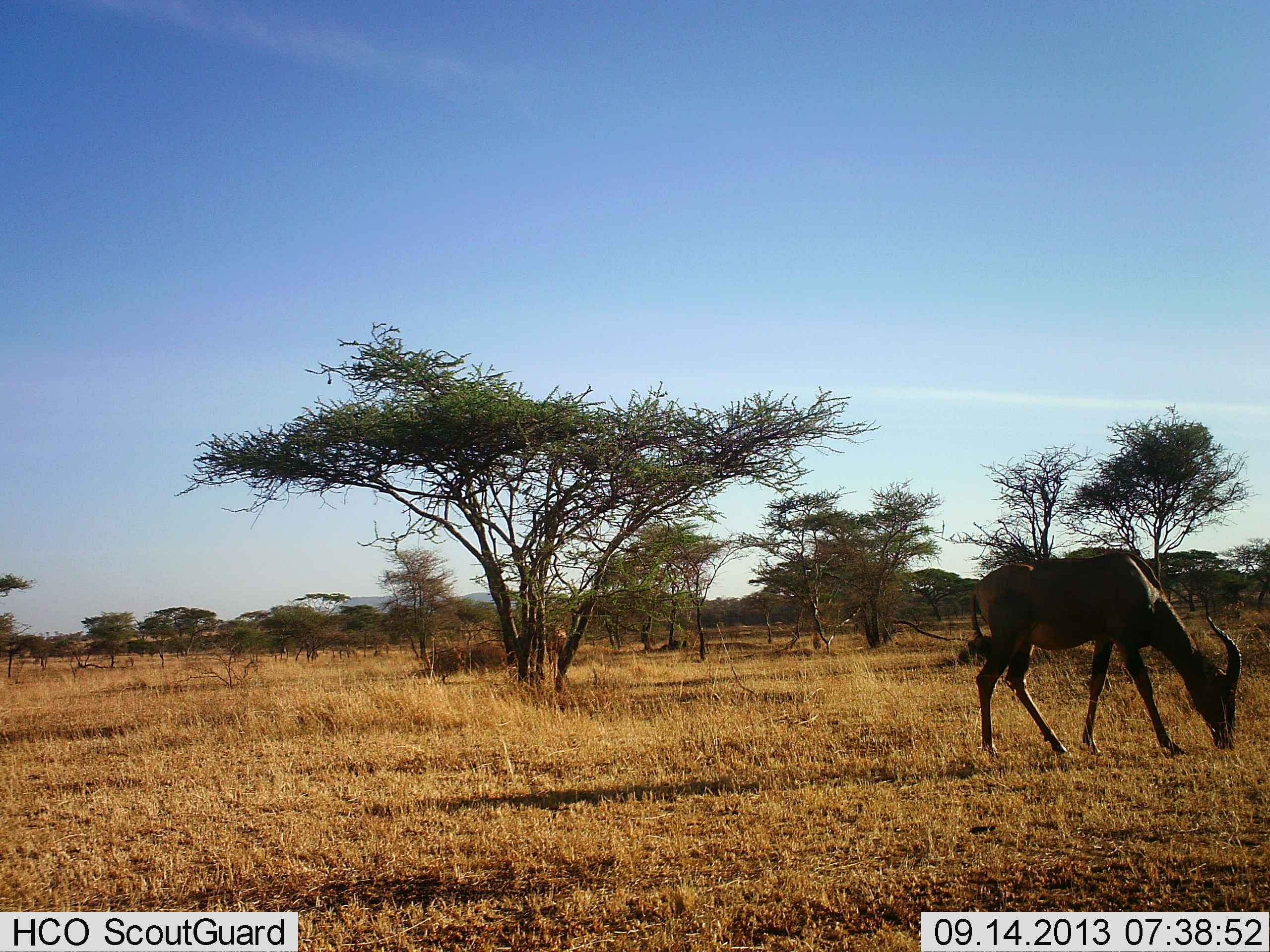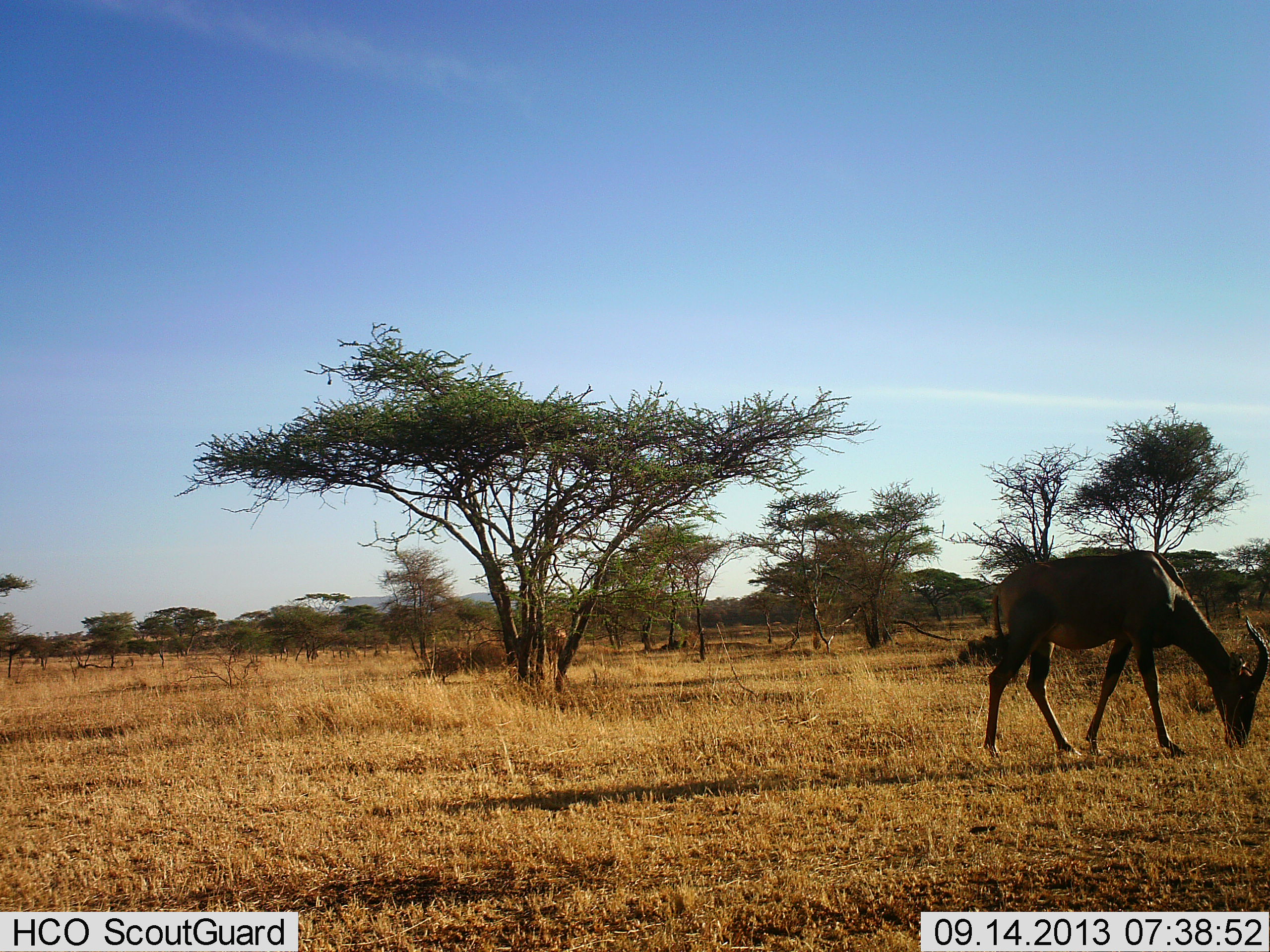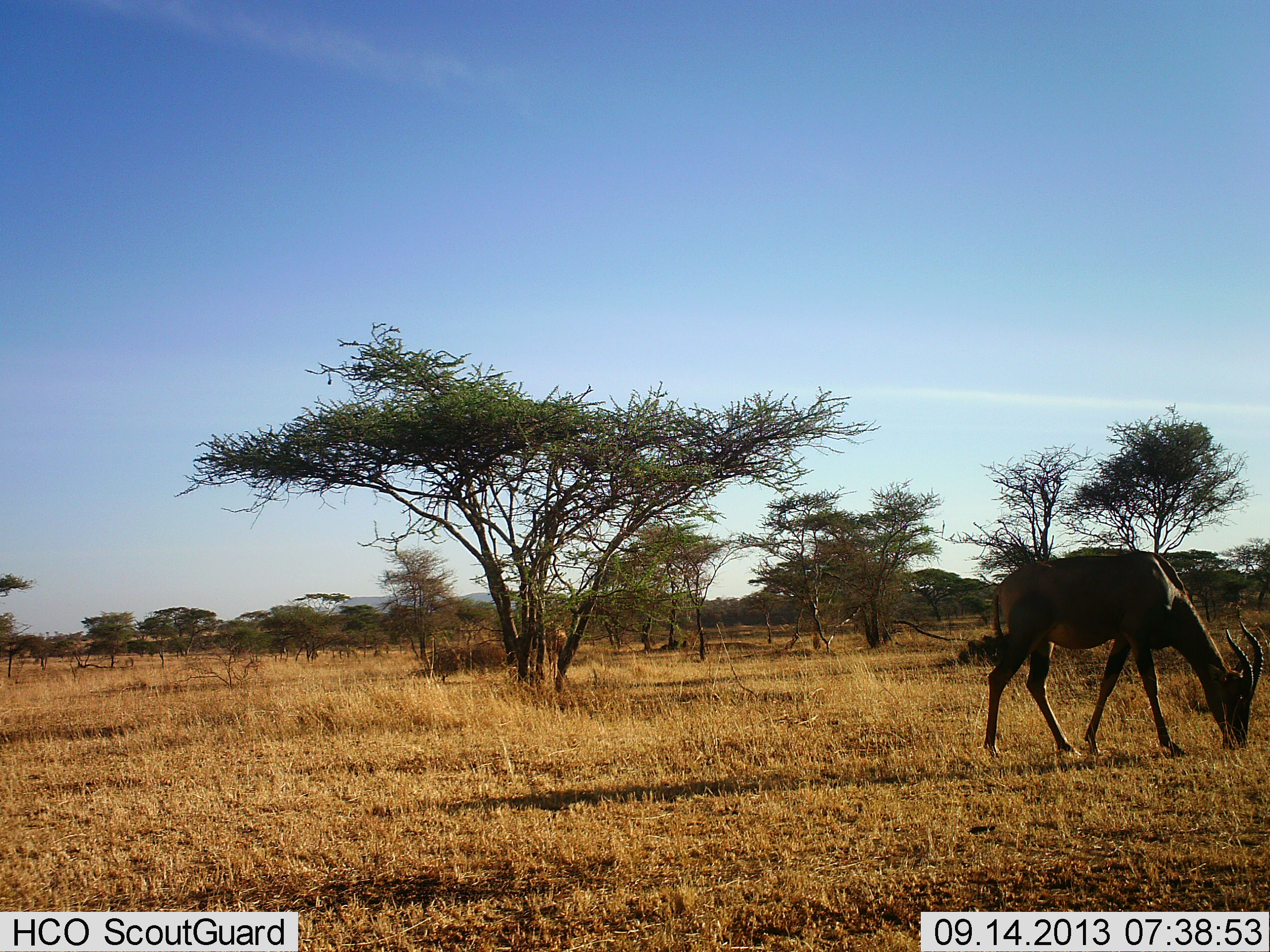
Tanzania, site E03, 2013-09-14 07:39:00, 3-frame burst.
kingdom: Animalia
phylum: Chordata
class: Mammalia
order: Artiodactyla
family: Bovidae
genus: Damaliscus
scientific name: Damaliscus lunatus jimela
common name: topi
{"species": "topi (Damaliscus lunatus jimela)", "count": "1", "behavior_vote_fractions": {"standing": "12%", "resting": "0%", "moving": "0%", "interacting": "0%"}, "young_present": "6%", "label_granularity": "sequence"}